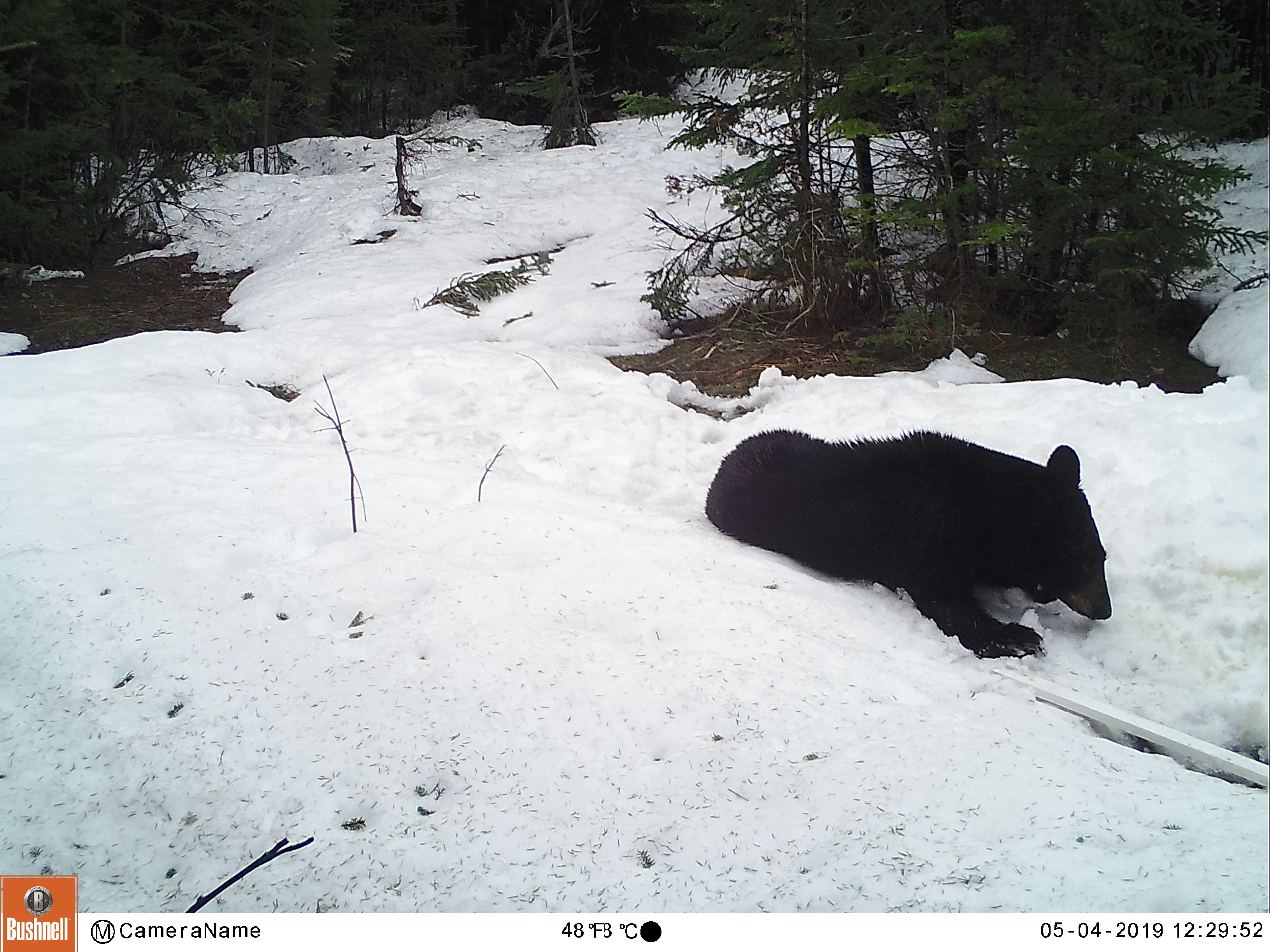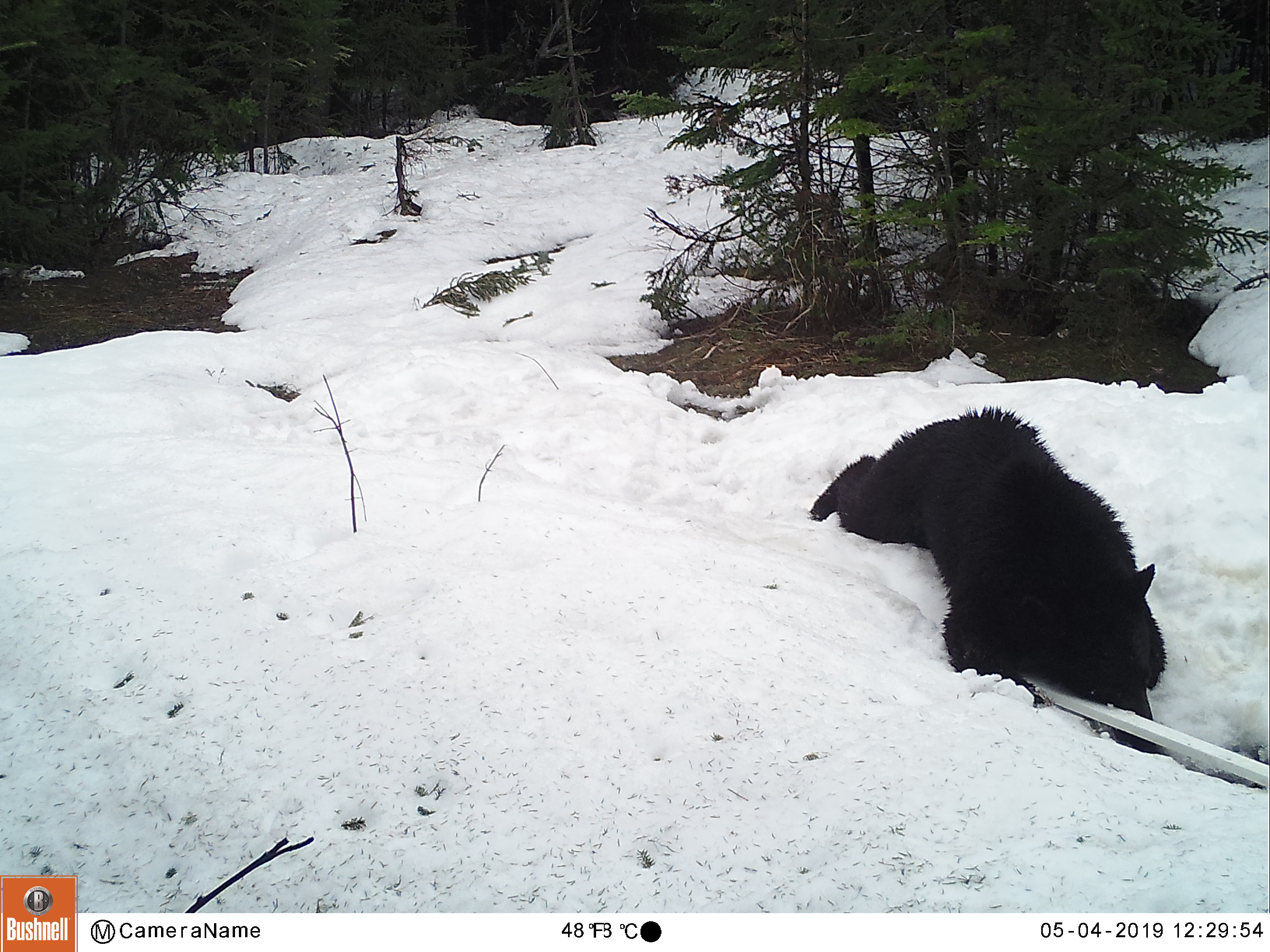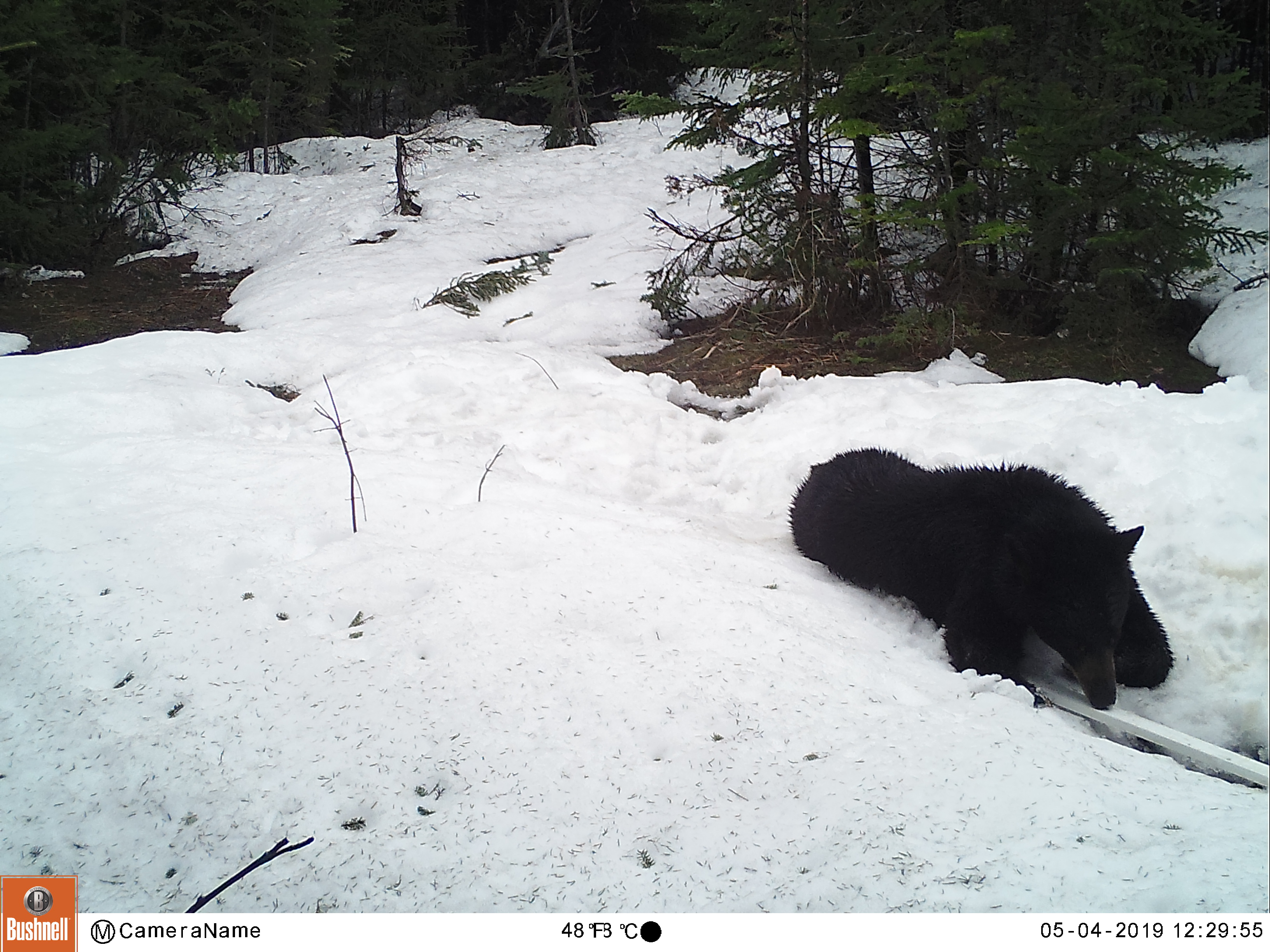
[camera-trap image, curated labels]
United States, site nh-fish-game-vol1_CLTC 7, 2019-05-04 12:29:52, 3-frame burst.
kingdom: Animalia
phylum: Chordata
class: Mammalia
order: Carnivora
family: Ursidae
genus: Ursus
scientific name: Ursus americanus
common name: black bear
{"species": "black bear (Ursus americanus)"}